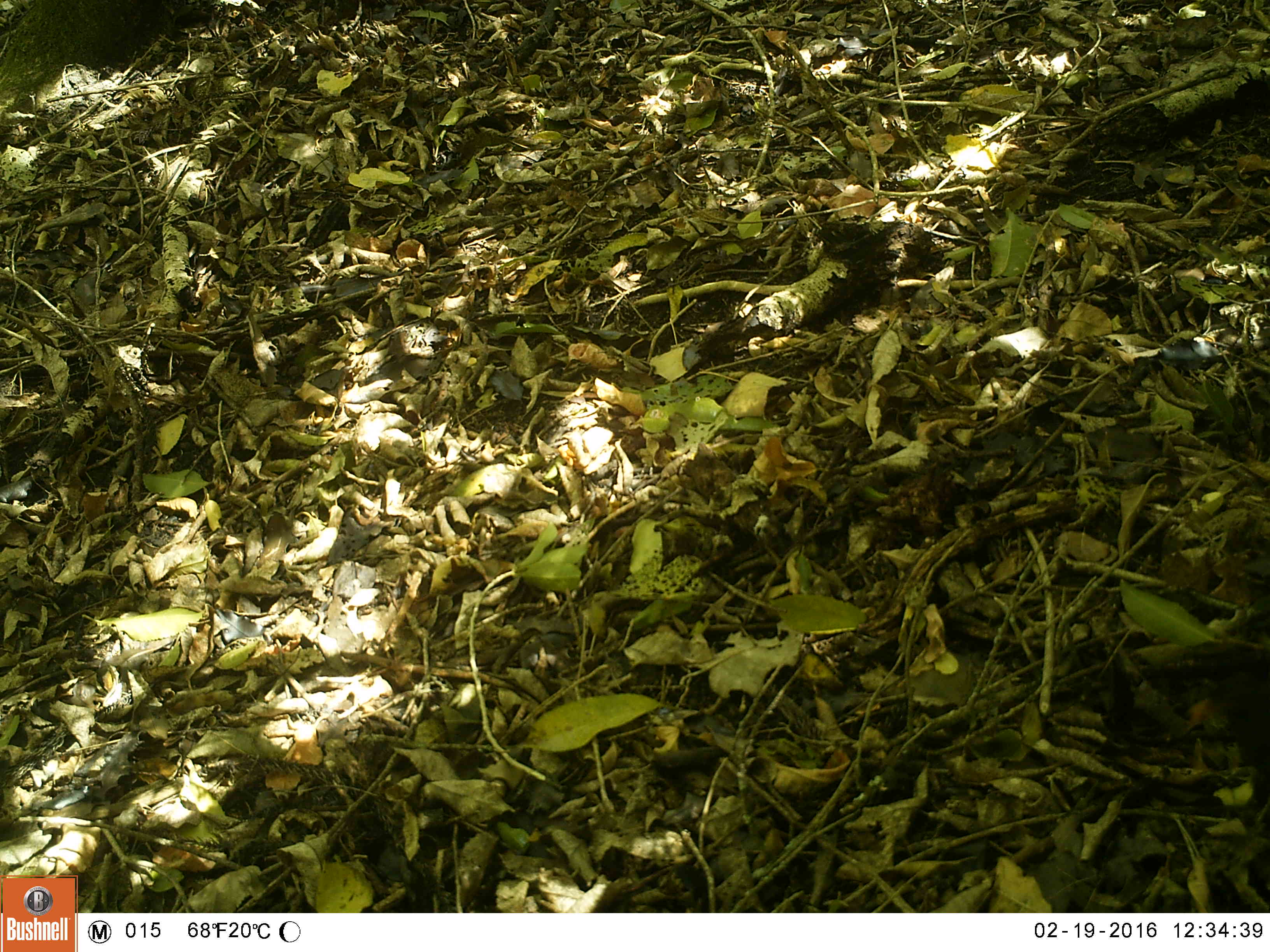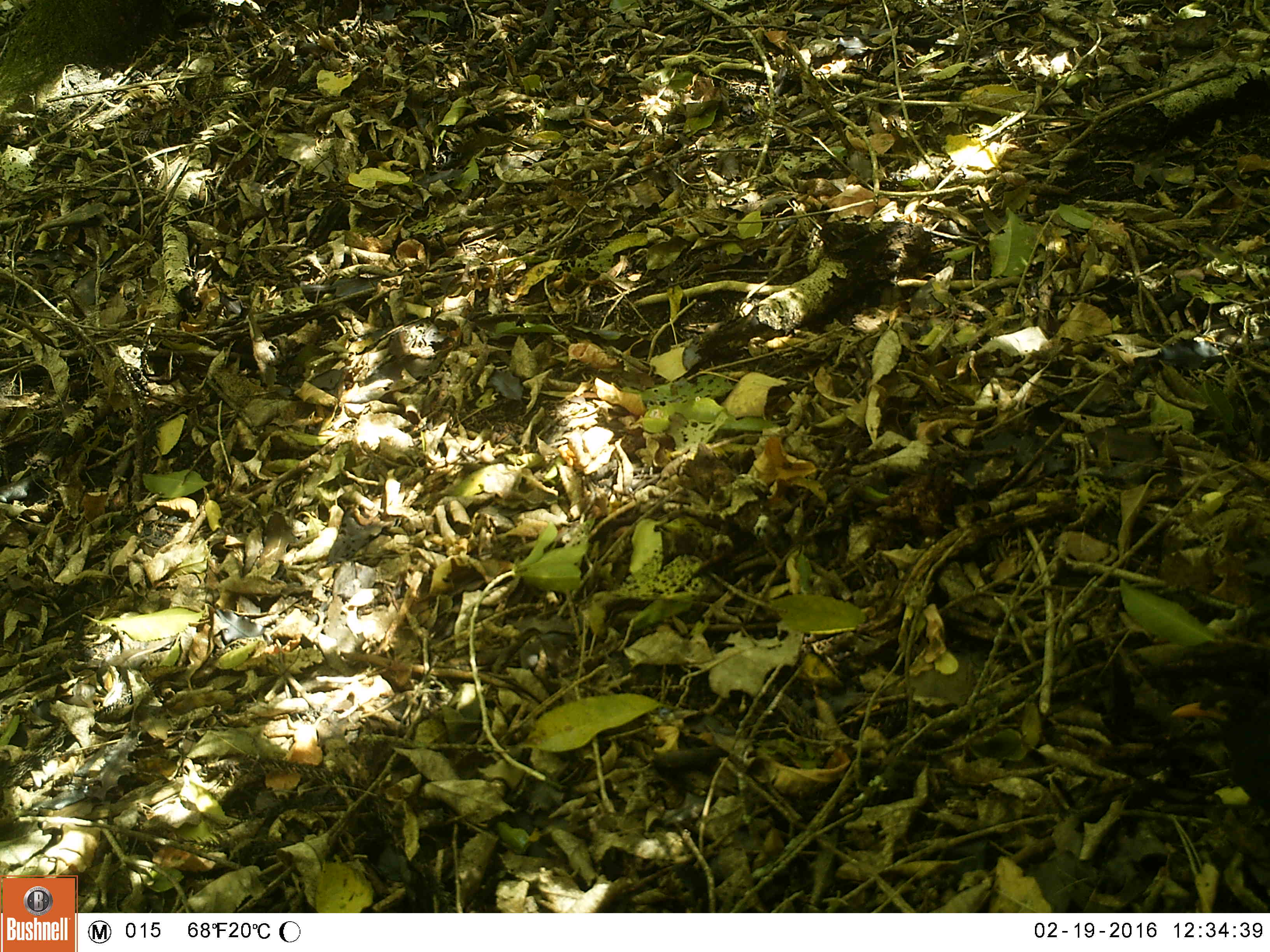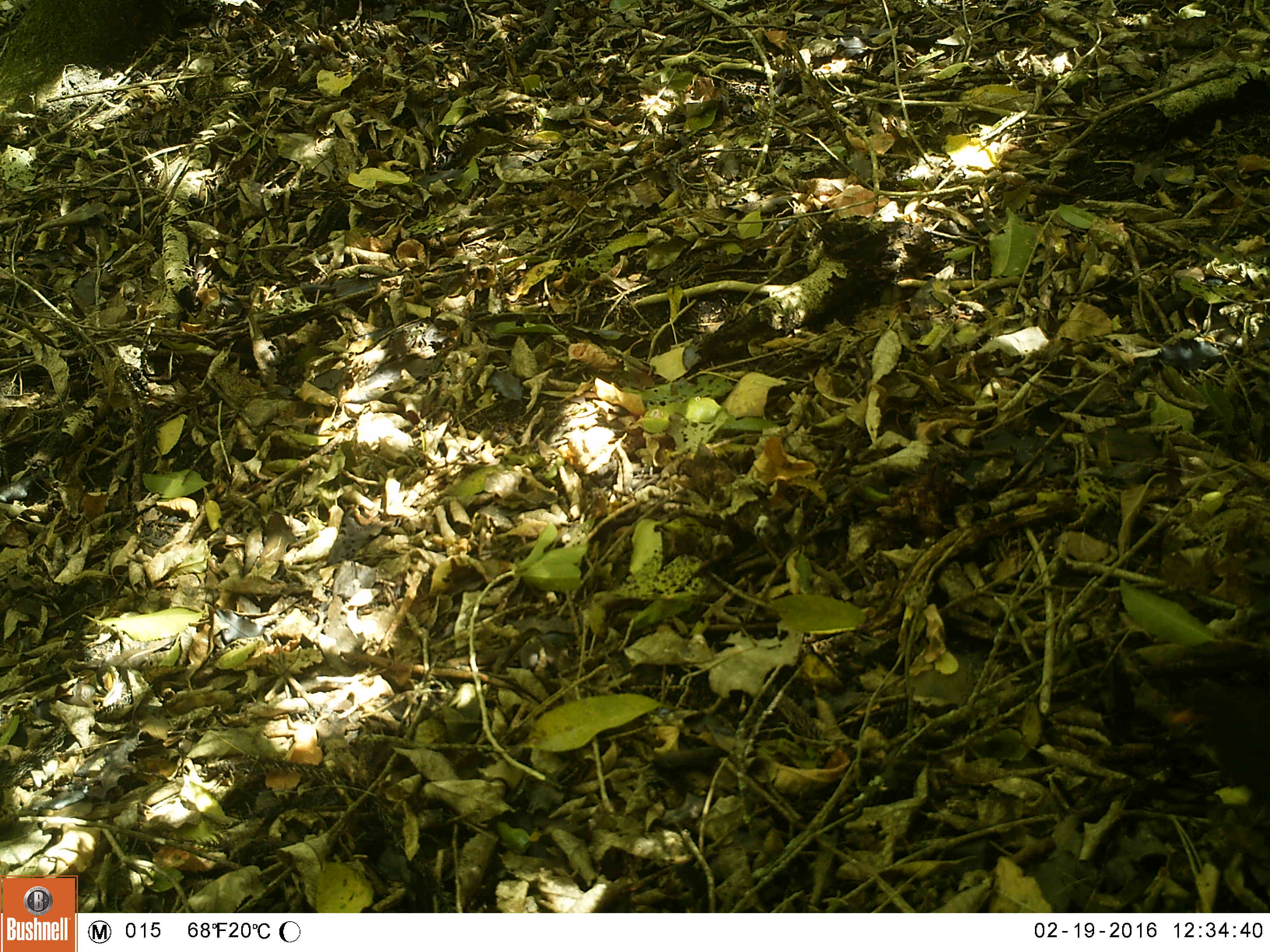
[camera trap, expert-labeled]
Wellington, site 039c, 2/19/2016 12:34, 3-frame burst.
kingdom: Animalia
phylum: Chordata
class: Aves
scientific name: Aves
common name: bird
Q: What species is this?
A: Bird (Aves).